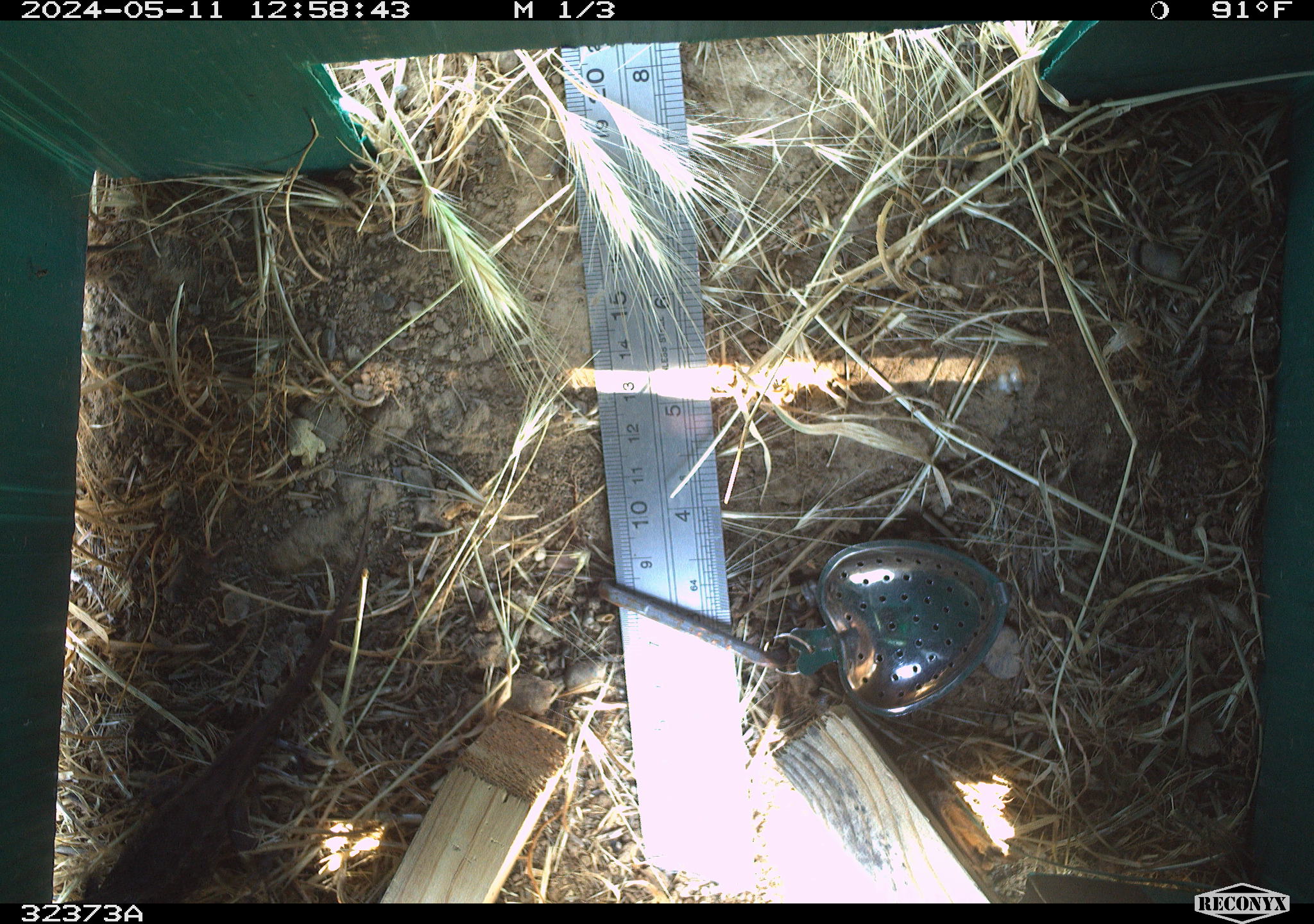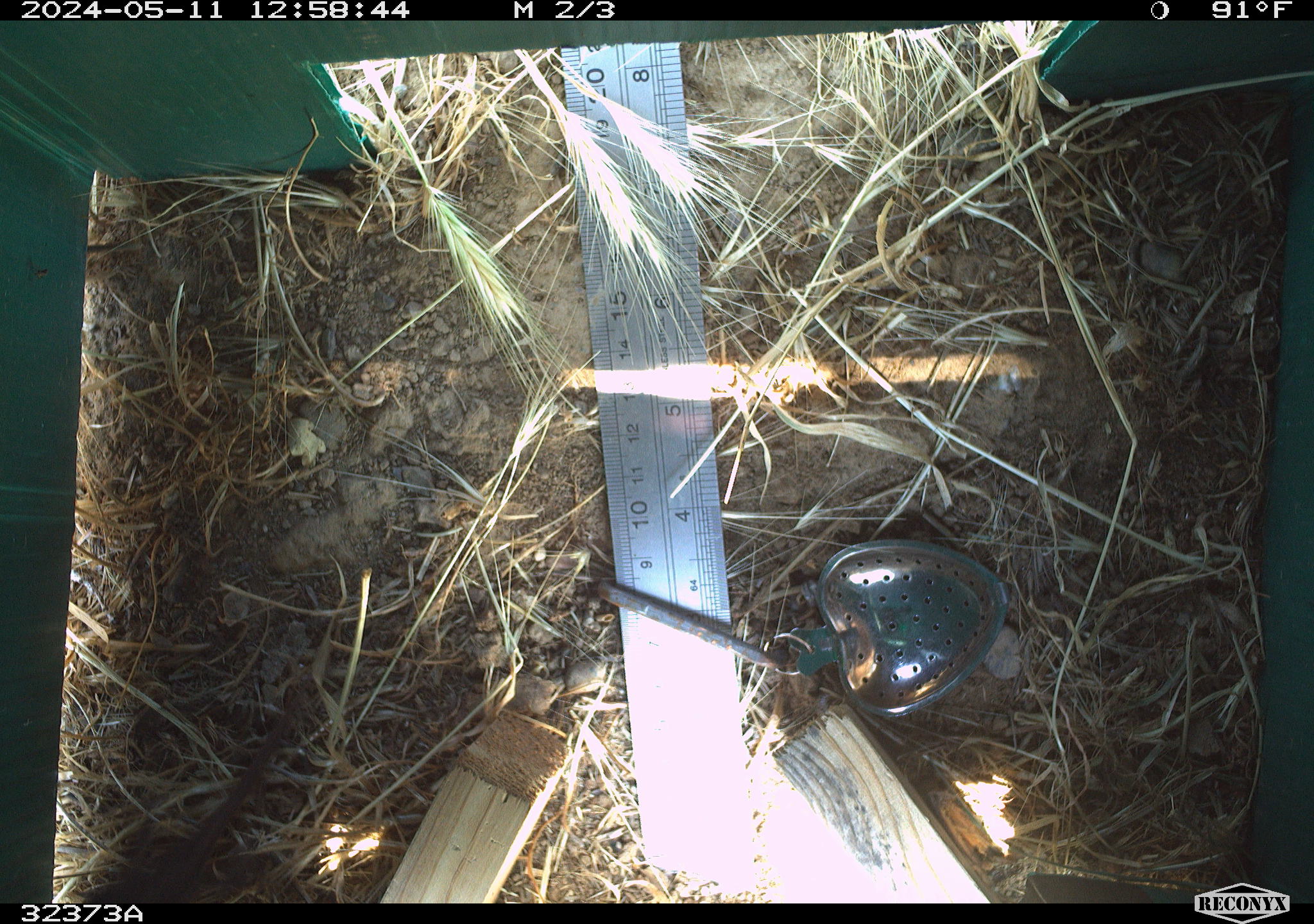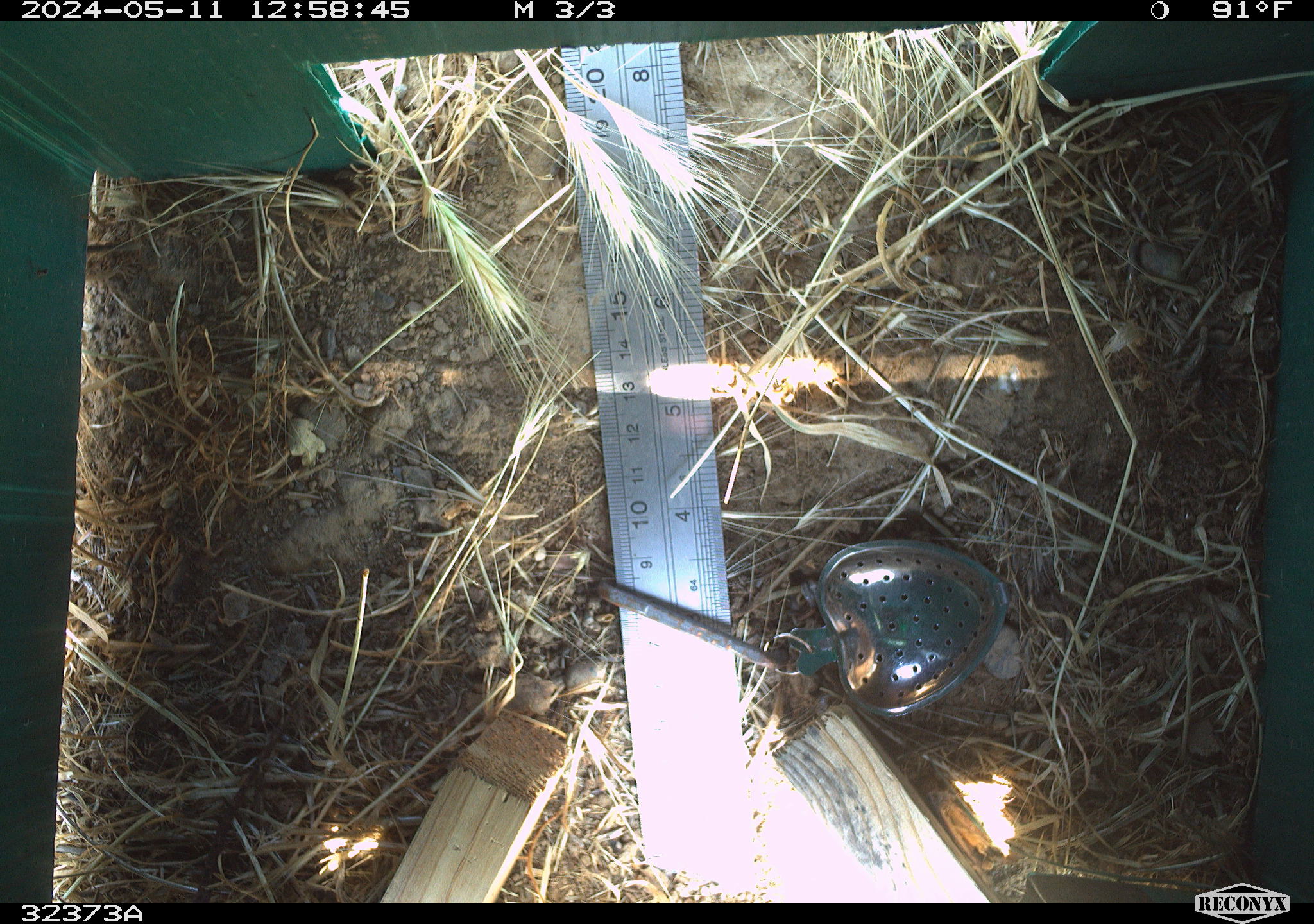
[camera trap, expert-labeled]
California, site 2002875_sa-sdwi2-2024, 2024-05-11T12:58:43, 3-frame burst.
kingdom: Animalia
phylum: Chordata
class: Reptilia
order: Squamata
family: Phrynosomatidae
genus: Sceloporus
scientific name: Sceloporus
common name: spiny lizards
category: sceloporus species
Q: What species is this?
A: Sceloporus species (spiny lizards) (Sceloporus).